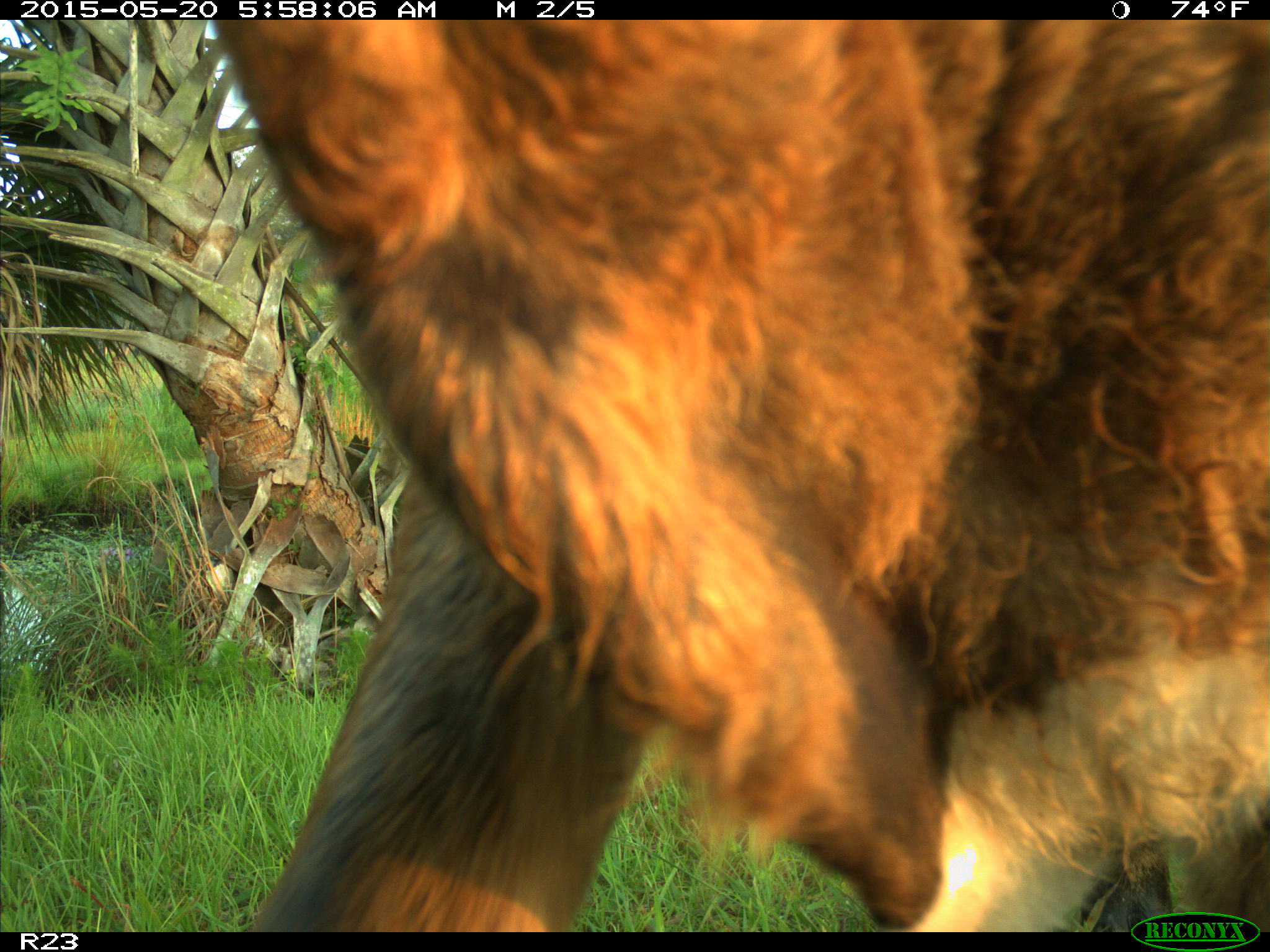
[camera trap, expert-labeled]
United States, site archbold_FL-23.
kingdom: Animalia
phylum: Chordata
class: Mammalia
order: Artiodactyla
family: Bovidae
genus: Bos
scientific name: Bos taurus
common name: domestic cow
Bos taurus (domestic cow).